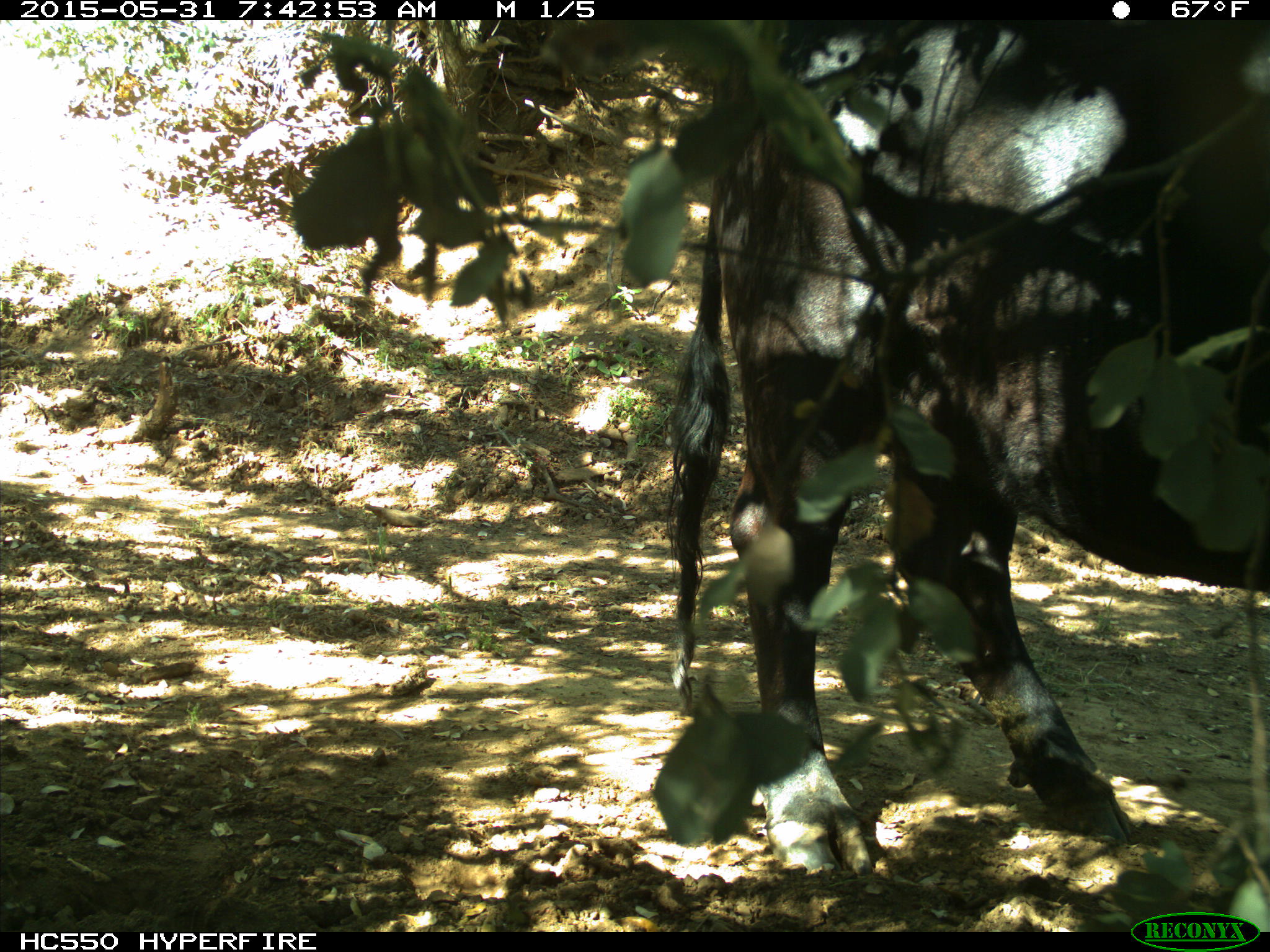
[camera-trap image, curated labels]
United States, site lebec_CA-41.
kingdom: Animalia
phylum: Chordata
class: Mammalia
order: Artiodactyla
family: Bovidae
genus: Bos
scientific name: Bos taurus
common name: domestic cow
Bos taurus (domestic cow).